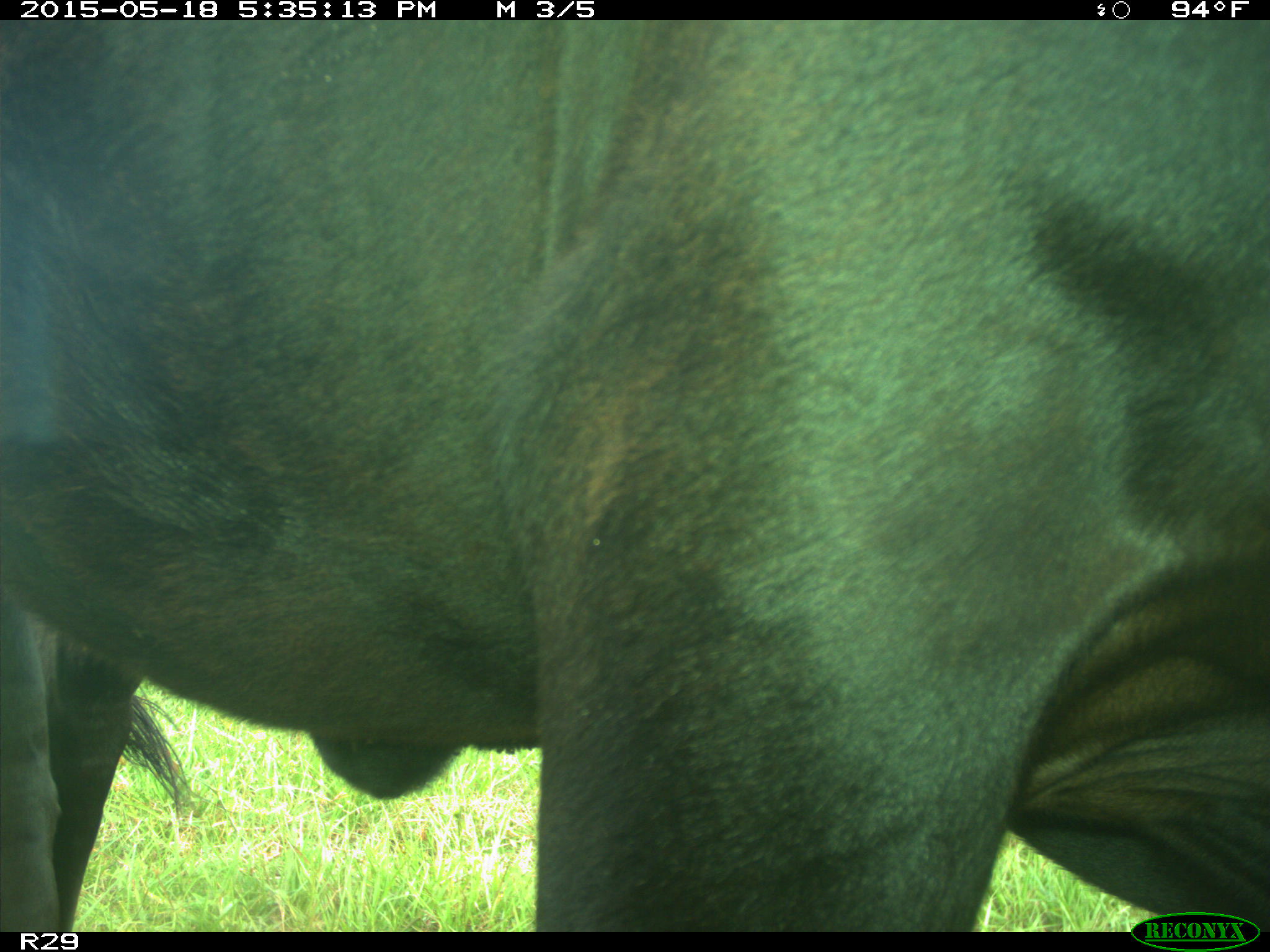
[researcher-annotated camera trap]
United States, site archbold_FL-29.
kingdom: Animalia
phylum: Chordata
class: Mammalia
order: Artiodactyla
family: Bovidae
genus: Bos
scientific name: Bos taurus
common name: domestic cow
Bos taurus (domestic cow).